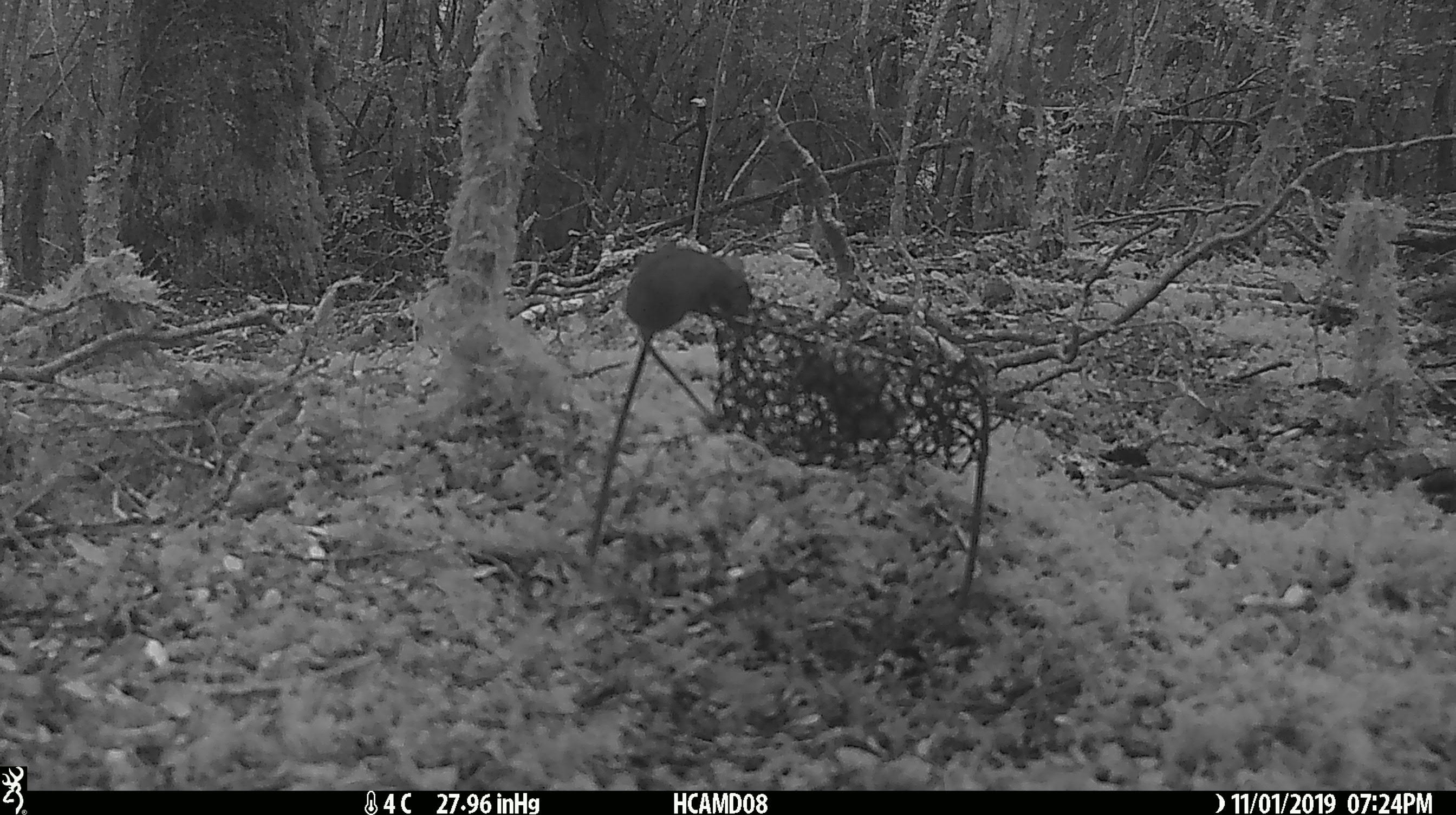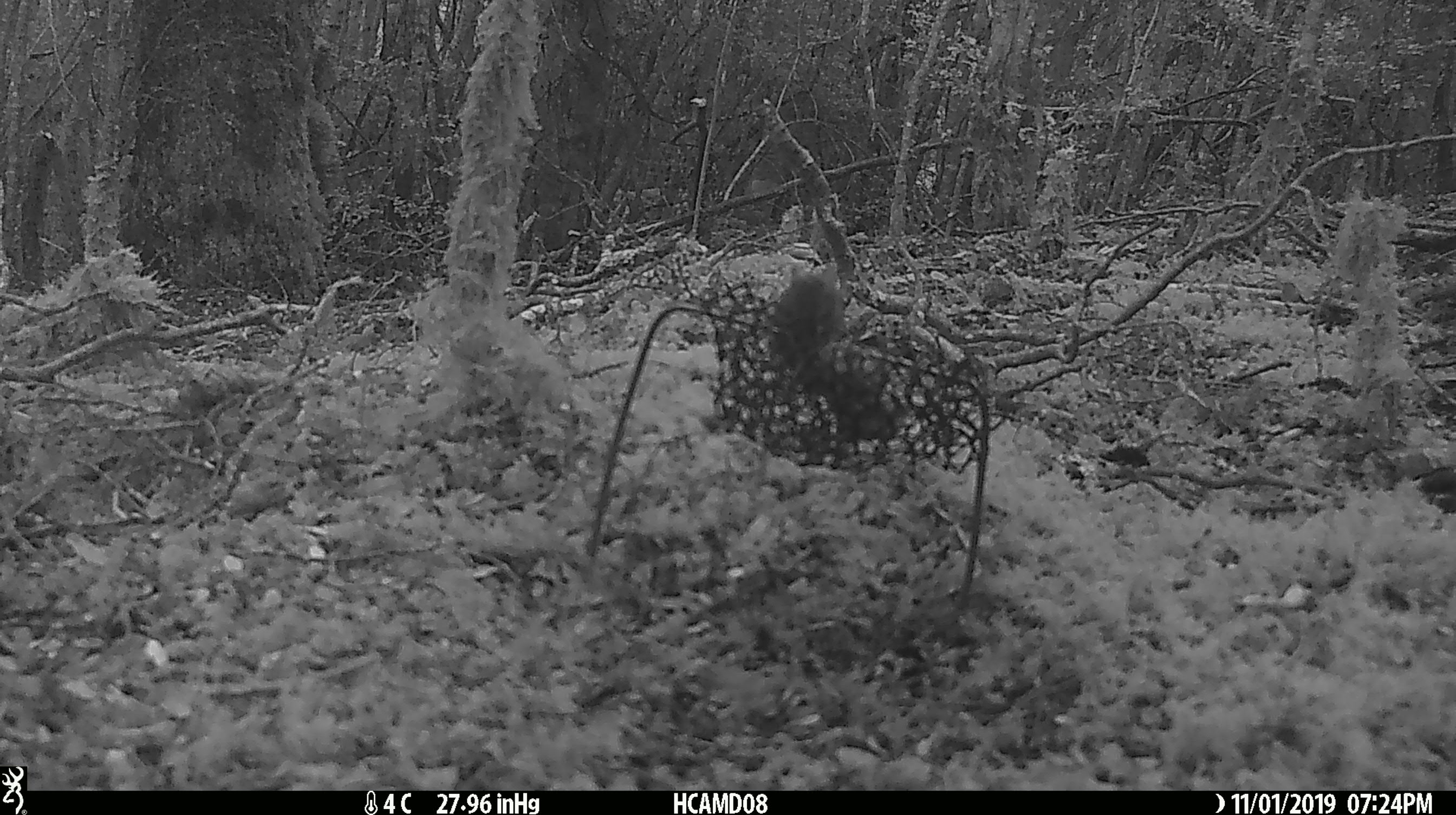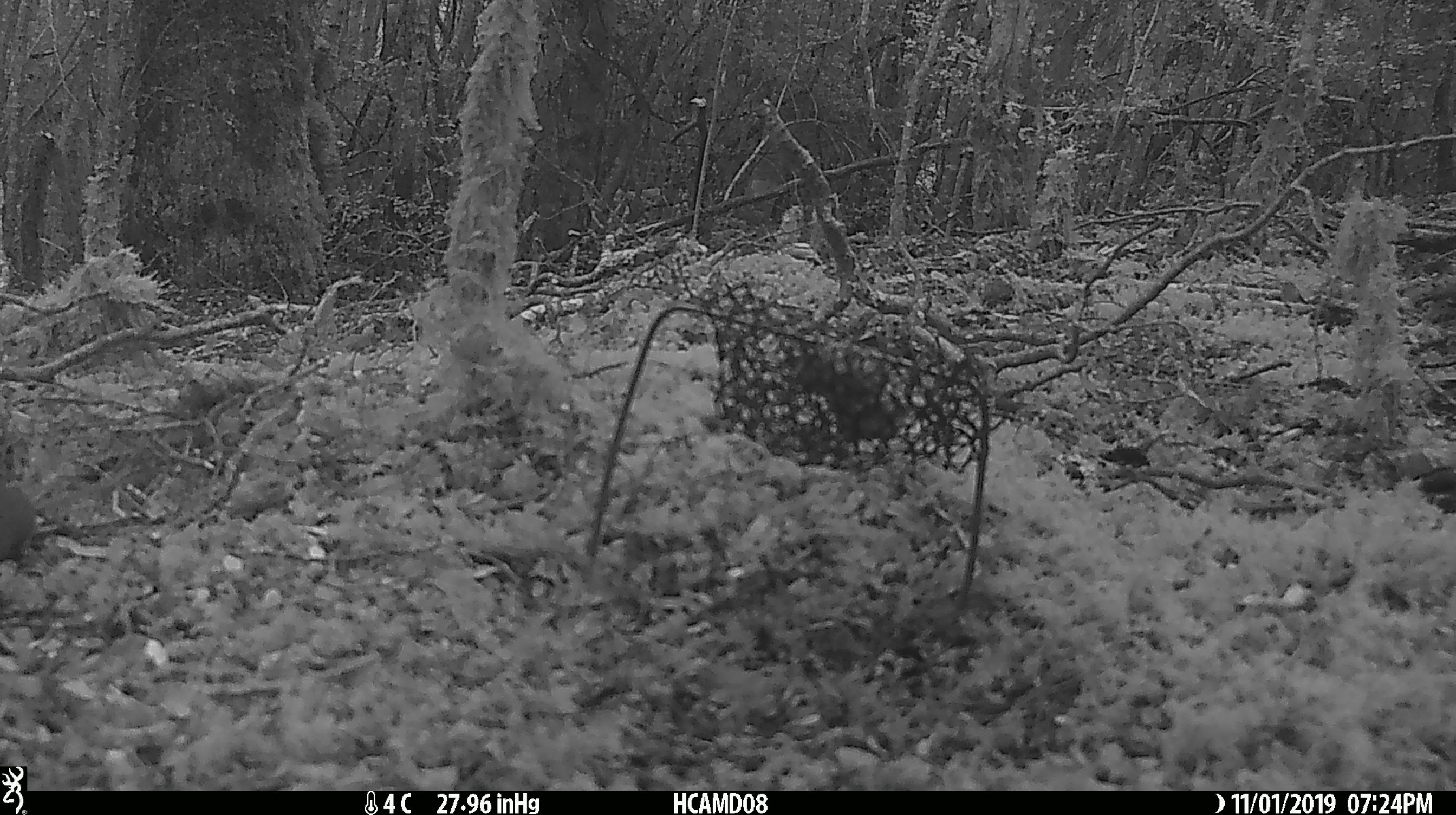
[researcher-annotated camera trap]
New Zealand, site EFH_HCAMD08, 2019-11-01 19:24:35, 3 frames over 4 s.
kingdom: Animalia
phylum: Chordata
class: Mammalia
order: Rodentia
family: Muridae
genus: Mus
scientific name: Mus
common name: mouse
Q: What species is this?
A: Mouse (Mus).